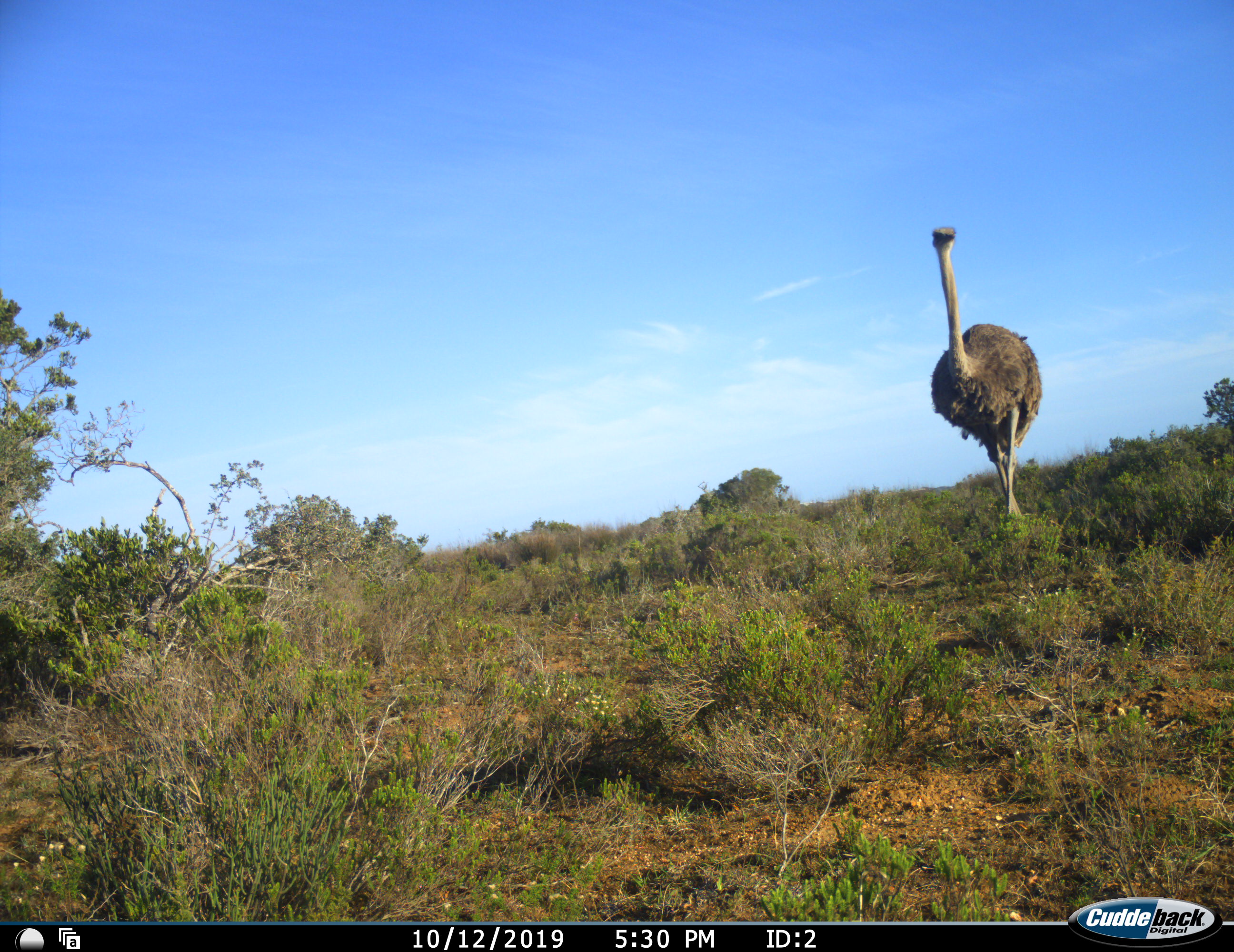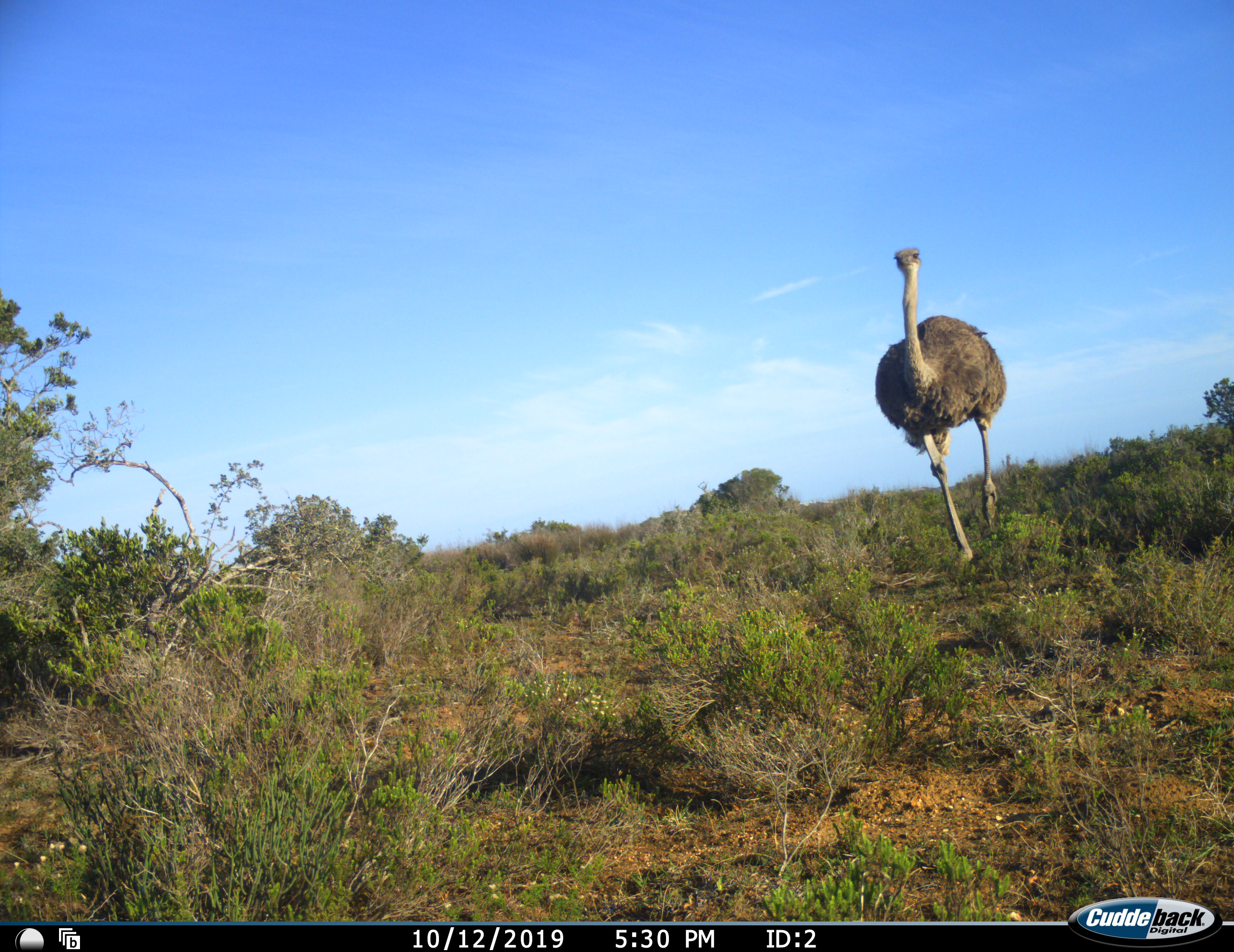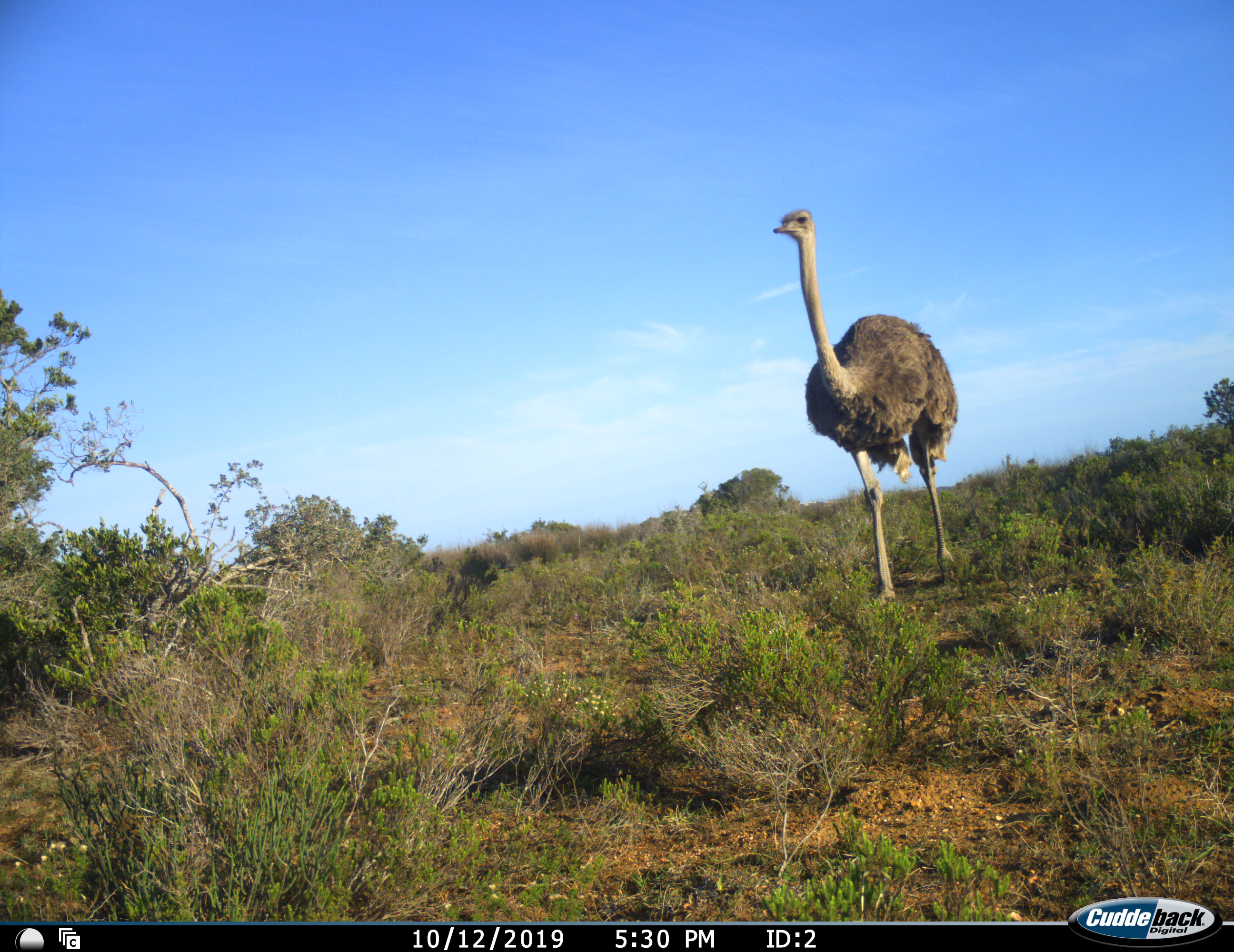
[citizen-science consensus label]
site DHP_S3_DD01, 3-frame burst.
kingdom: Animalia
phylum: Chordata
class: Aves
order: Struthioniformes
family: Struthionidae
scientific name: Struthionidae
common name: ostrich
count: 1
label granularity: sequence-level